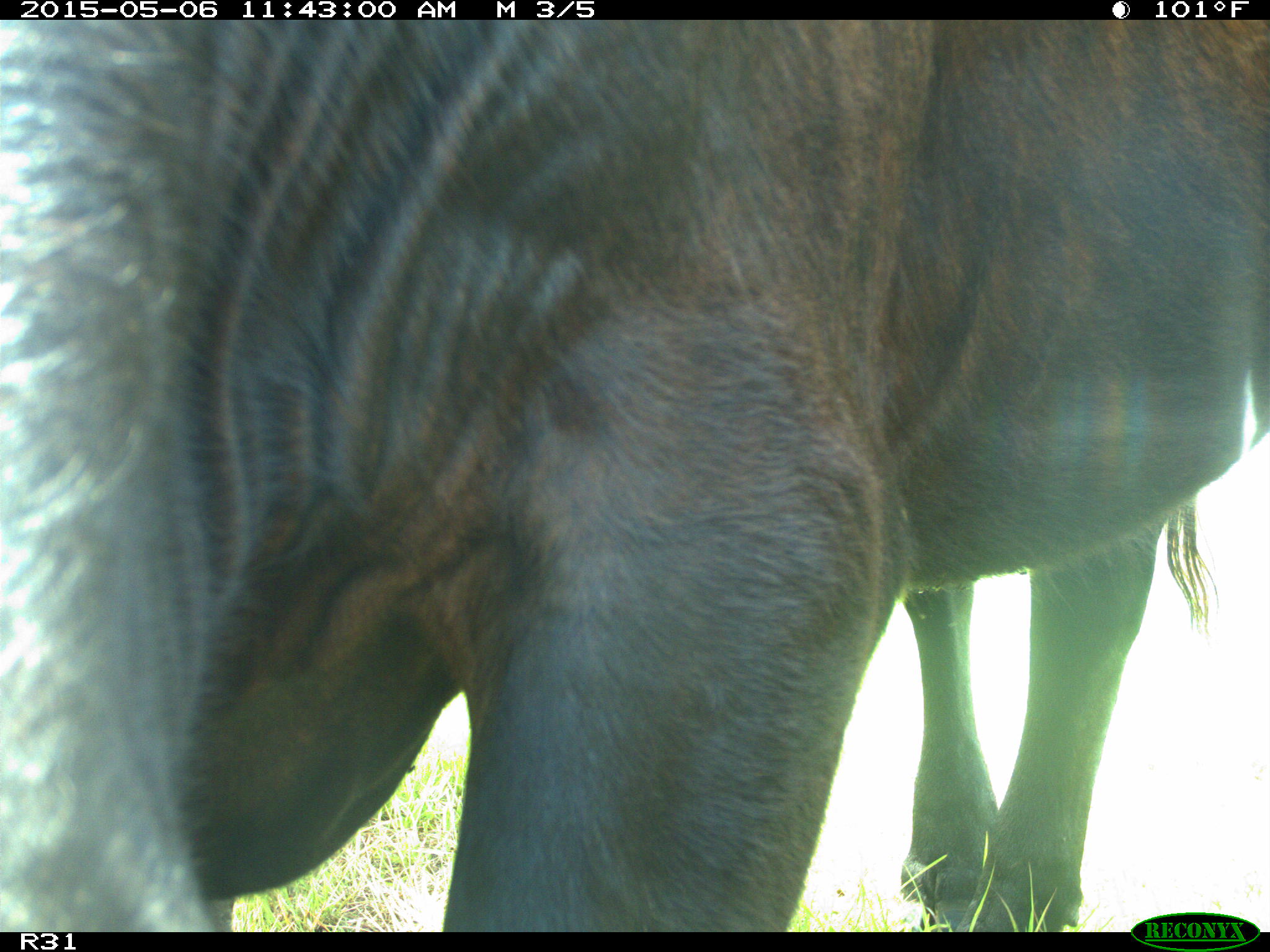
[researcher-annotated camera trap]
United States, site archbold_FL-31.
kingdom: Animalia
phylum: Chordata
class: Mammalia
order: Artiodactyla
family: Bovidae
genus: Bos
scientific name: Bos taurus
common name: domestic cow